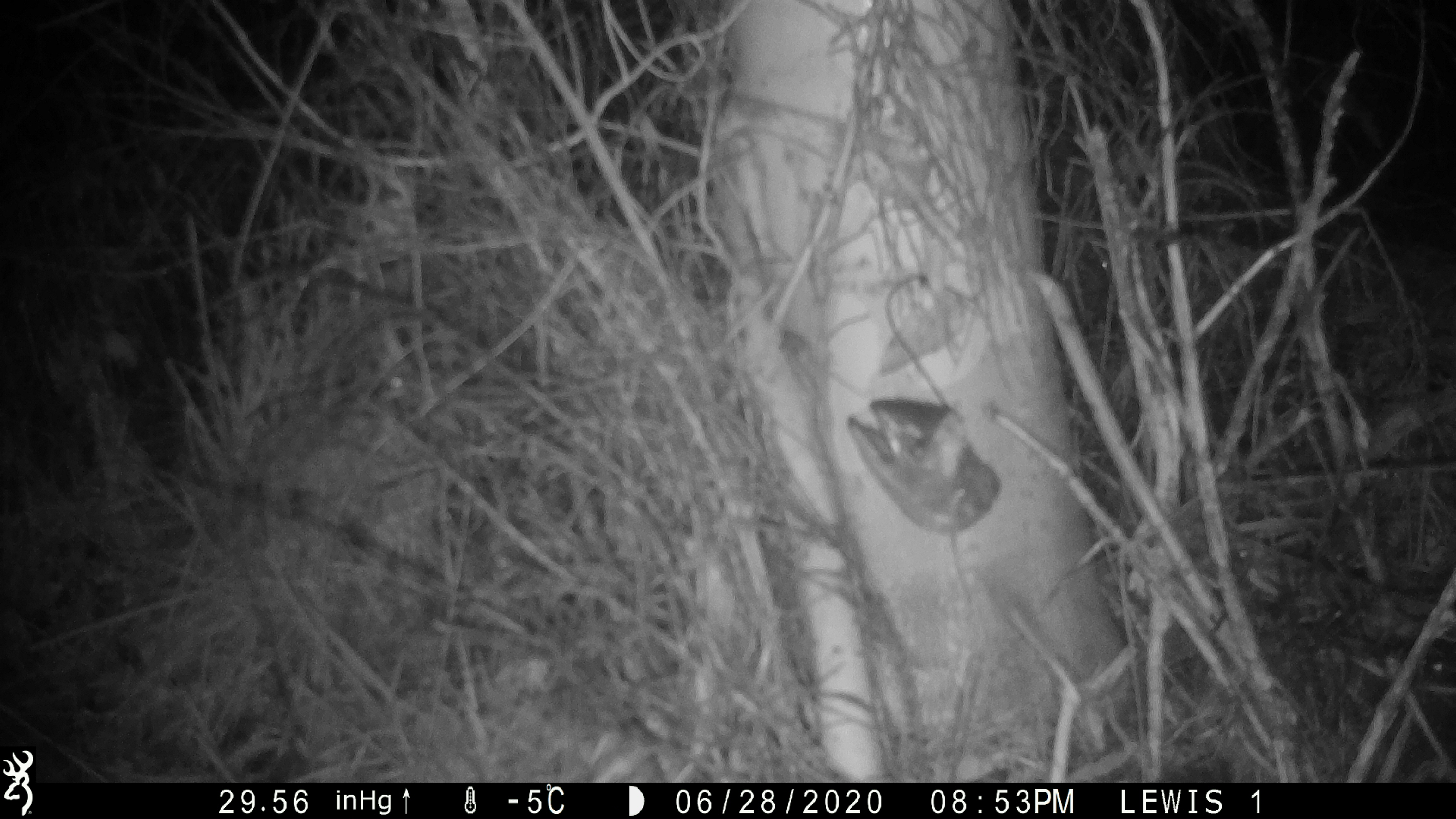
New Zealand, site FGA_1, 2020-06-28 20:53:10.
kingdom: Animalia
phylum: Chordata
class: Mammalia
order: Rodentia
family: Muridae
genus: Mus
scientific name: Mus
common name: mouse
Mouse (Mus).